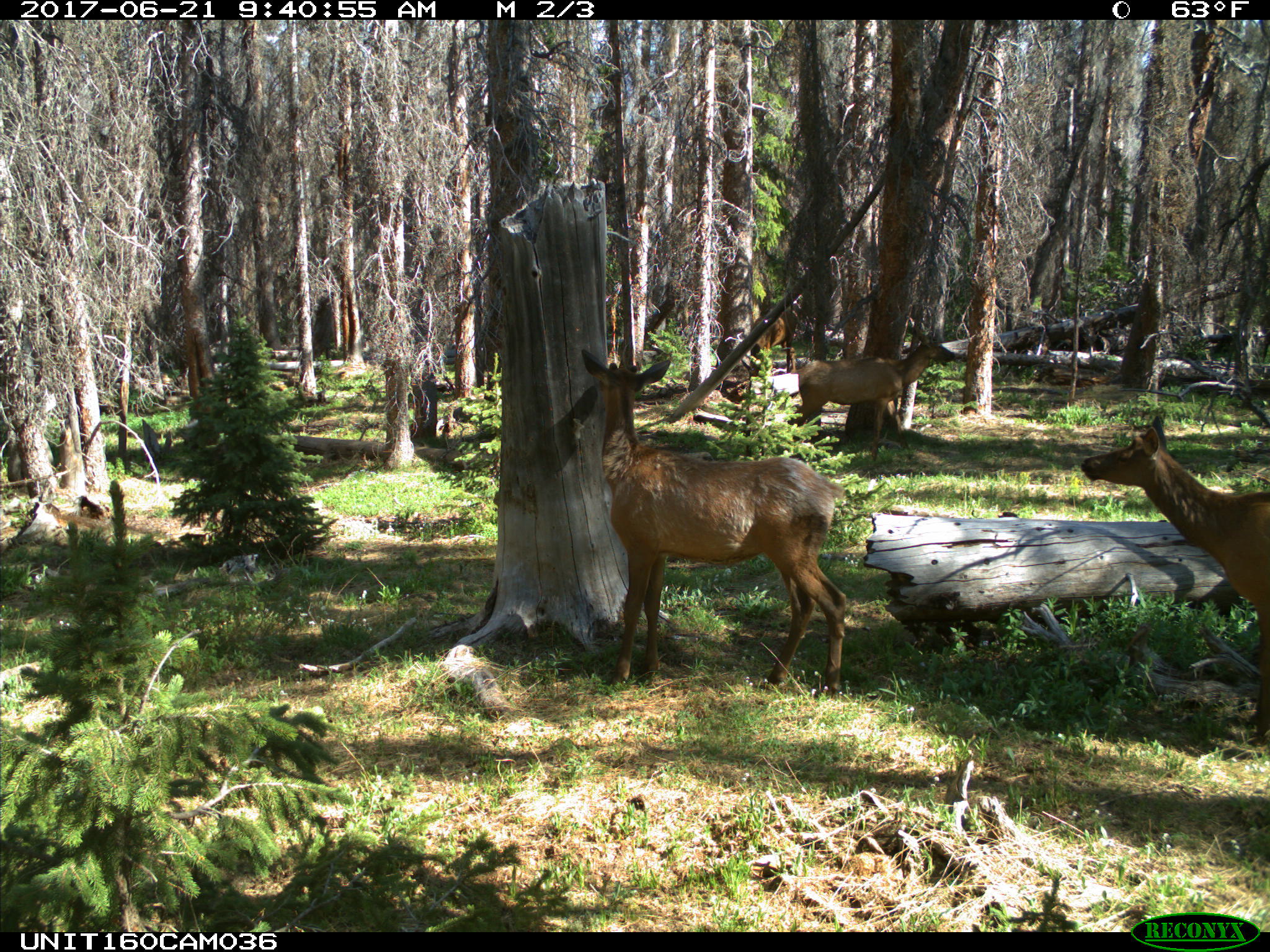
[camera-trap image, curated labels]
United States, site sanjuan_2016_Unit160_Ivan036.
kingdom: Animalia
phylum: Chordata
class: Mammalia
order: Artiodactyla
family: Cervidae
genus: Cervus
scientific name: Cervus elaphus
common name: red deer